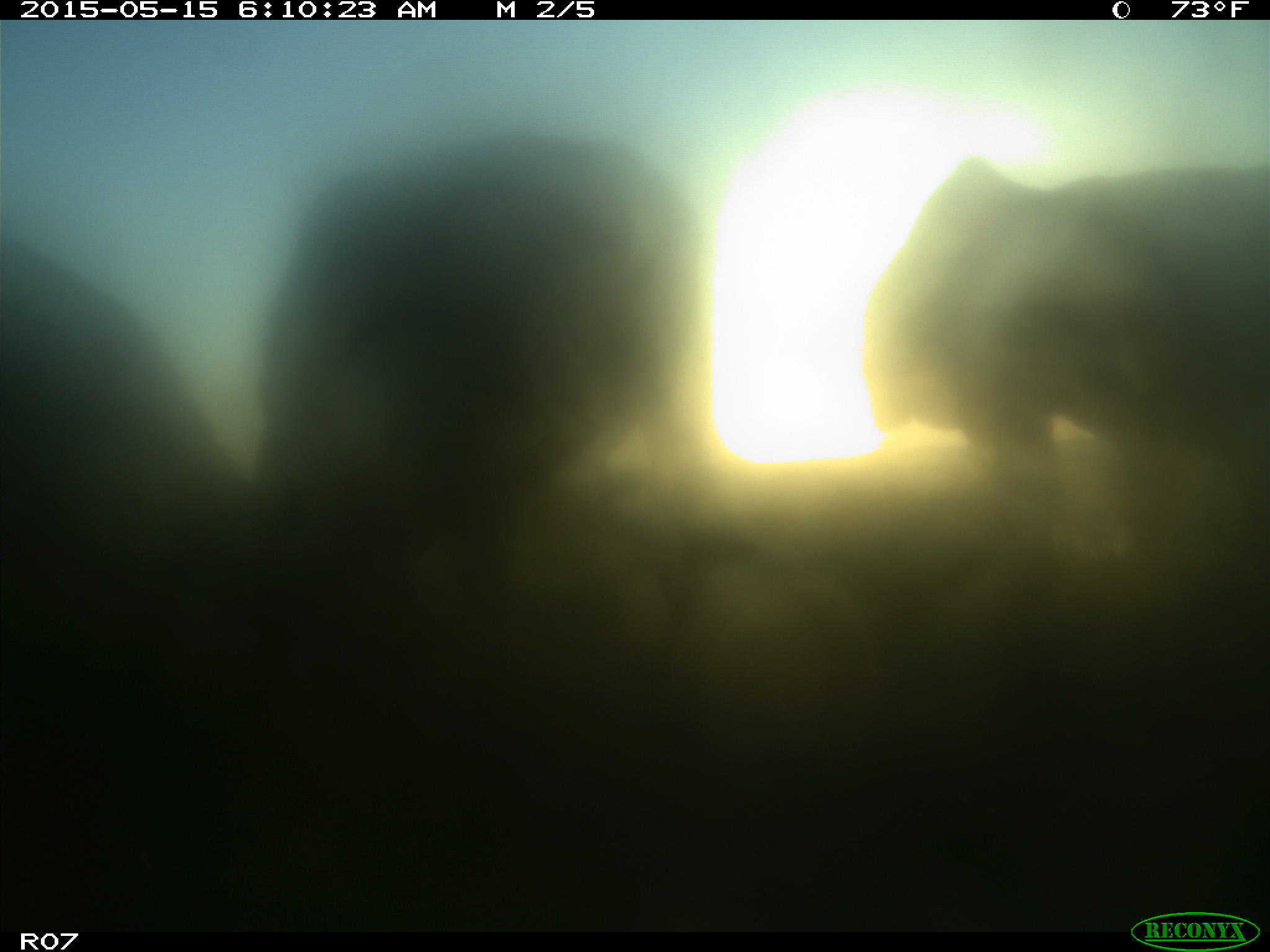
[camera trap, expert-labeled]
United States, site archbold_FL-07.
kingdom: Animalia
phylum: Chordata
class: Mammalia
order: Artiodactyla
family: Bovidae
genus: Bos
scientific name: Bos taurus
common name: domestic cow